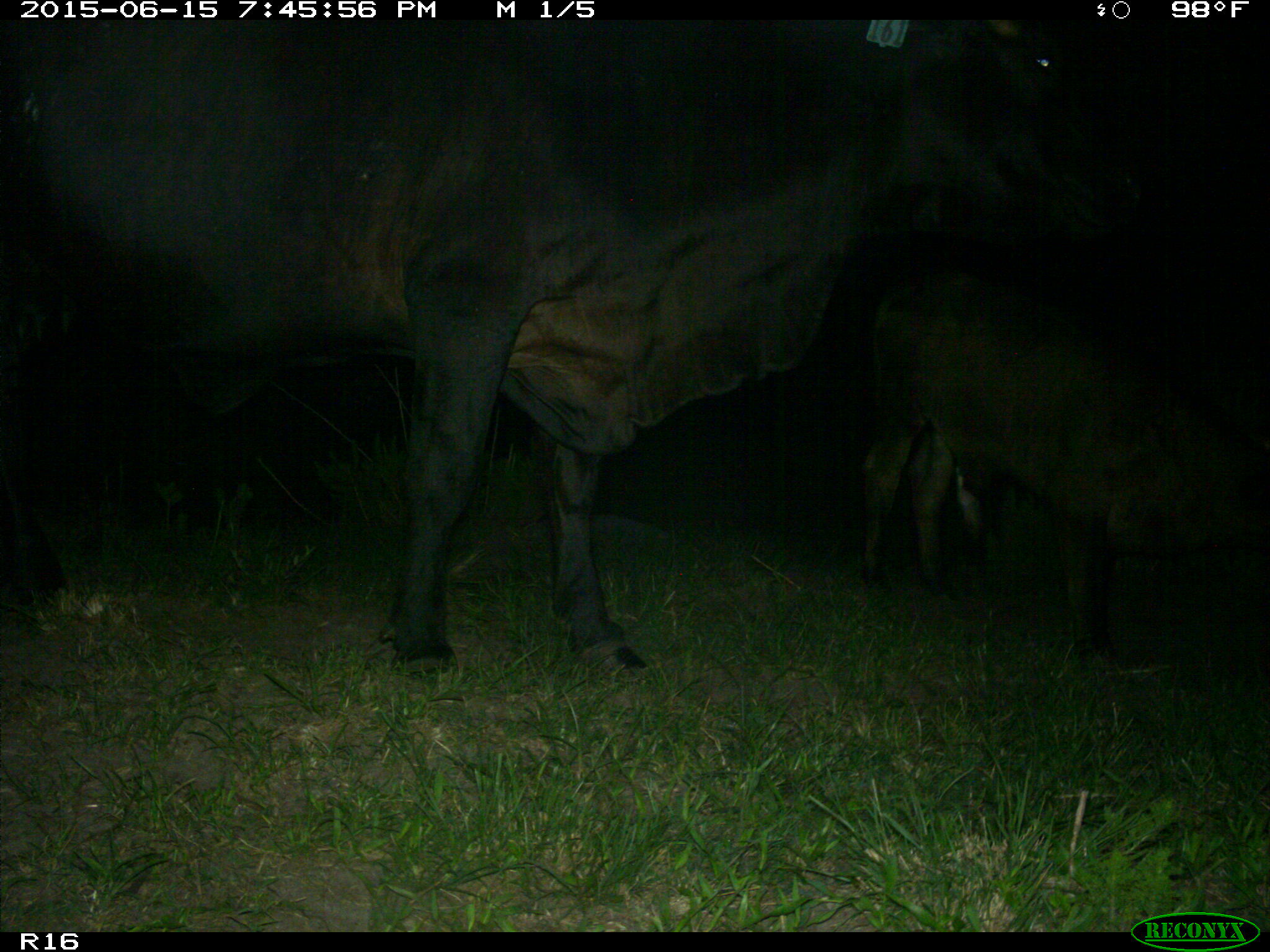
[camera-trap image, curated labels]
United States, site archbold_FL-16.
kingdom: Animalia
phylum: Chordata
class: Mammalia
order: Artiodactyla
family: Bovidae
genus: Bos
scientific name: Bos taurus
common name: domestic cow